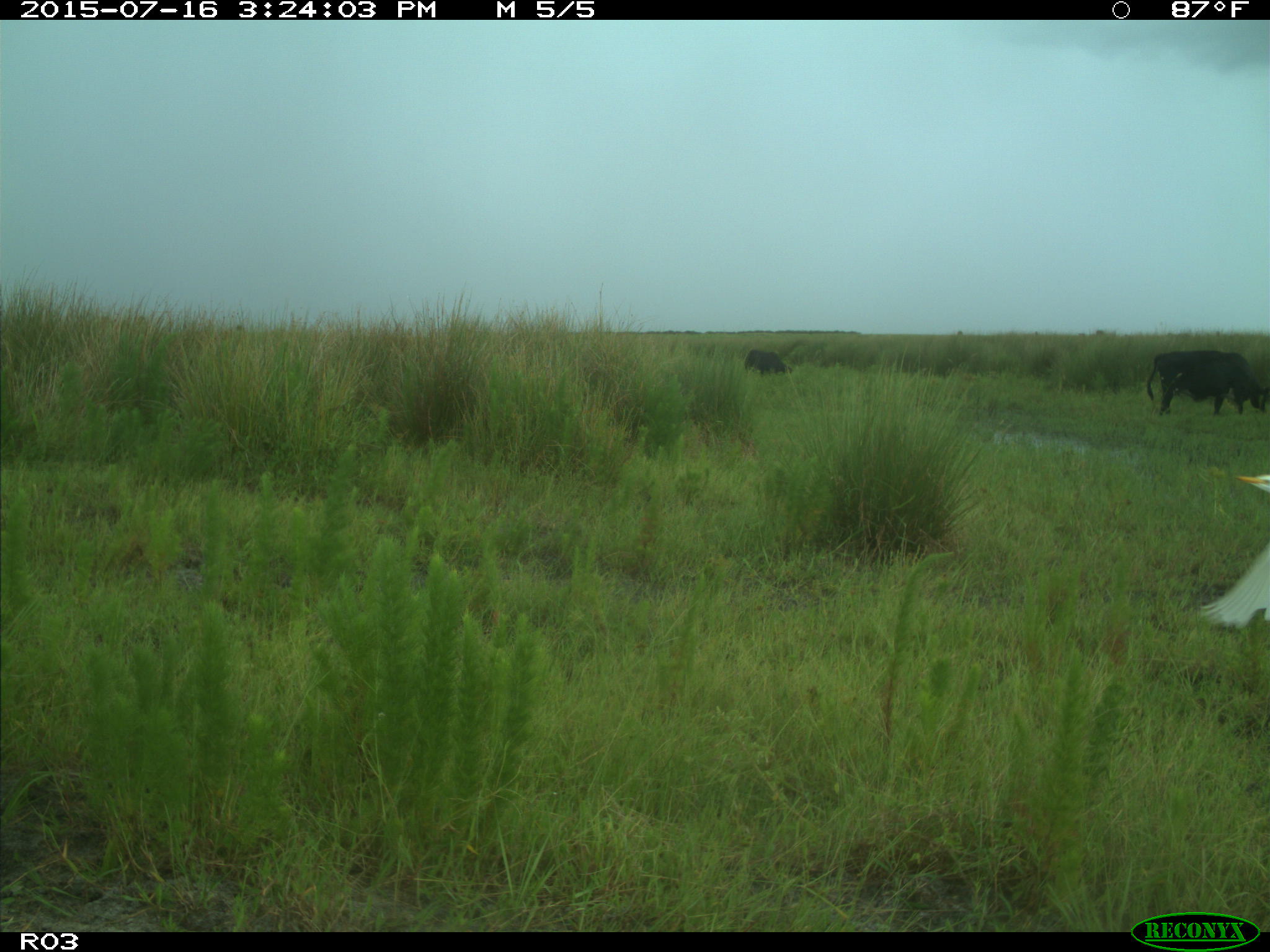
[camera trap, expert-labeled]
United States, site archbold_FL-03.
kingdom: Animalia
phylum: Chordata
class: Mammalia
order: Artiodactyla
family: Bovidae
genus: Bos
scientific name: Bos taurus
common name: domestic cow